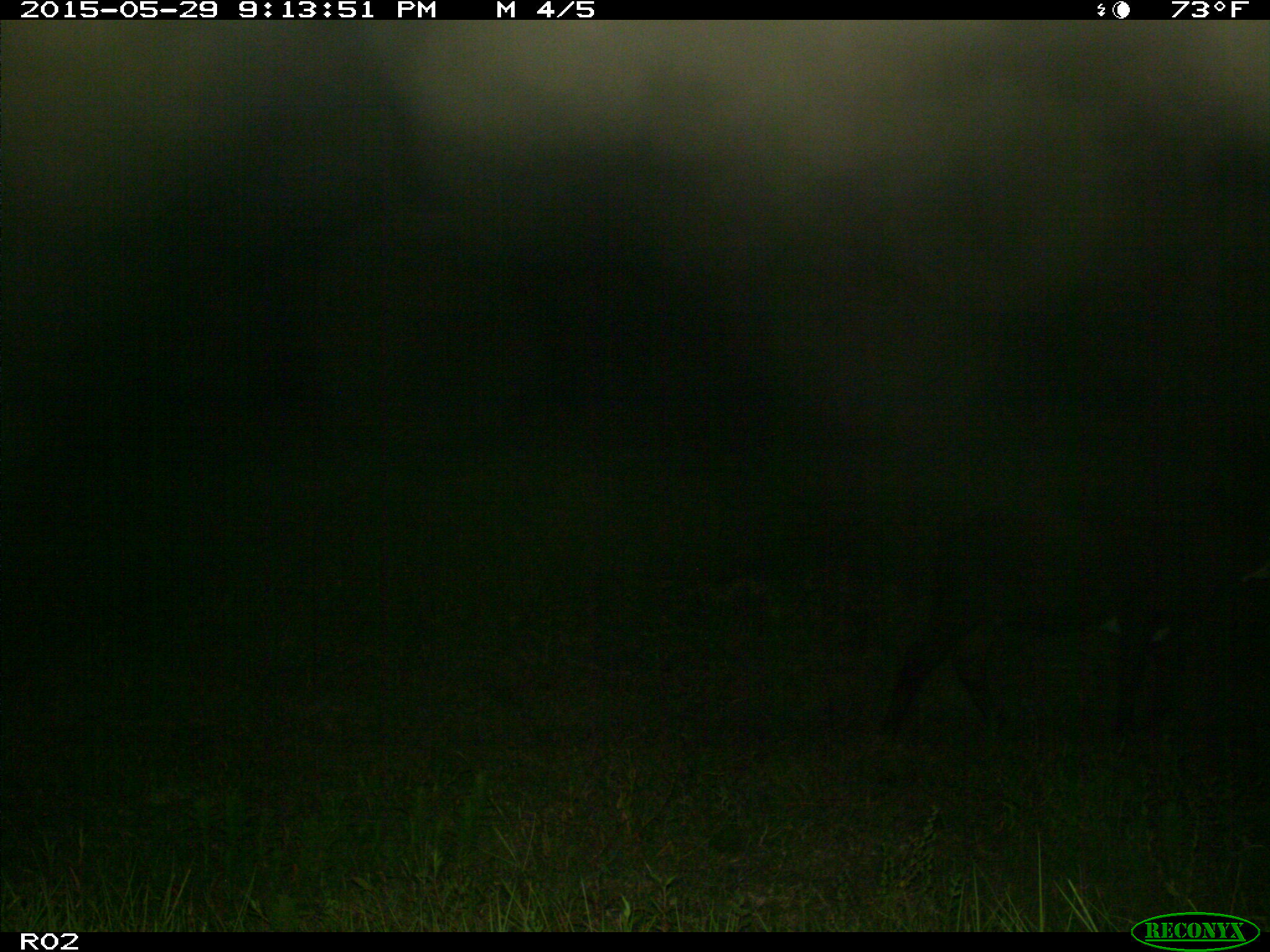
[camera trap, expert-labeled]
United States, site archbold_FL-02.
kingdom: Animalia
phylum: Chordata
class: Mammalia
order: Artiodactyla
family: Bovidae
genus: Bos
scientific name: Bos taurus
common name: domestic cow